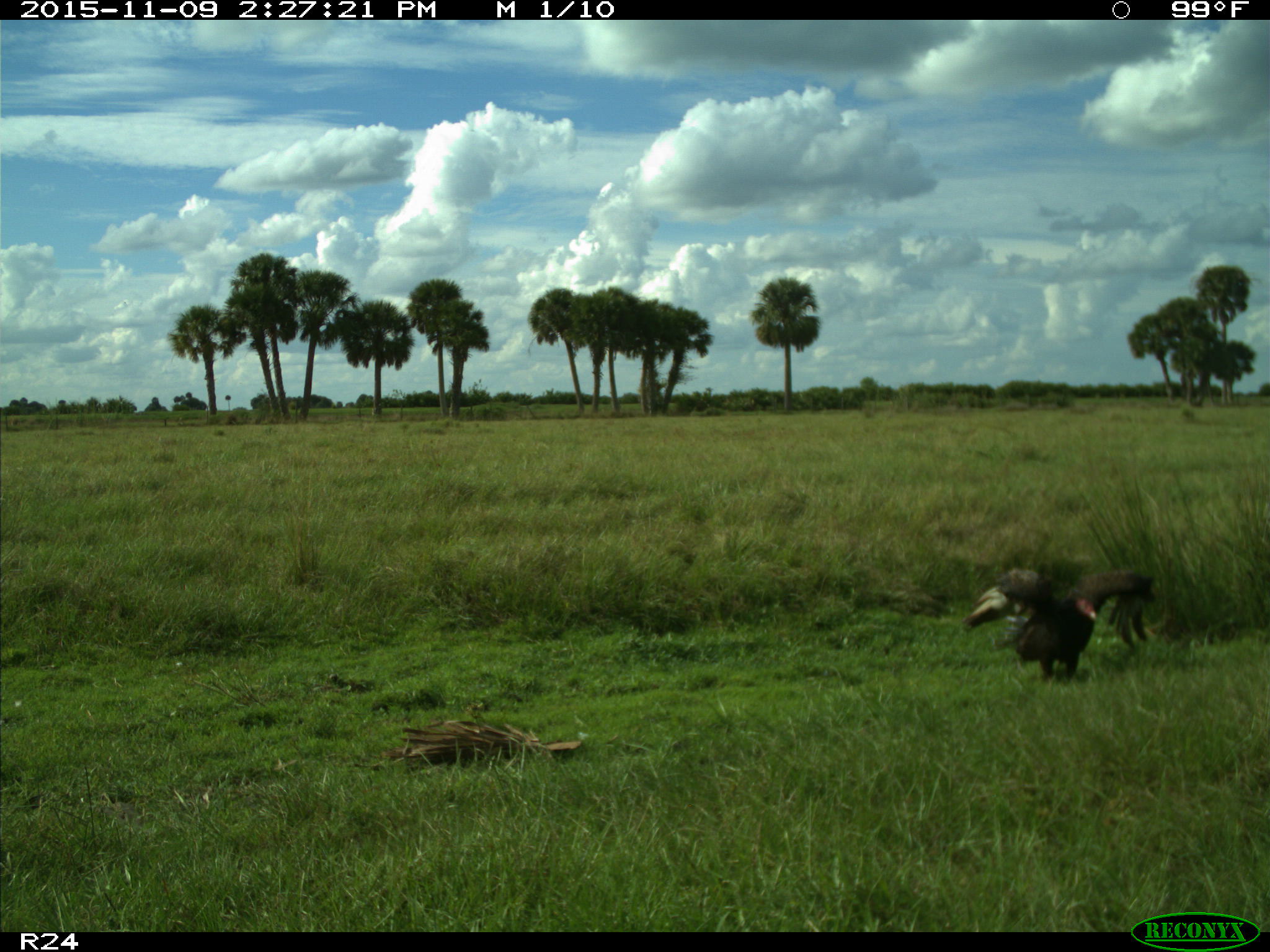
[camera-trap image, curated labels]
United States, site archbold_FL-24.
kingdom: Animalia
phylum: Chordata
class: Aves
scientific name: Aves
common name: birds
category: unidentified bird